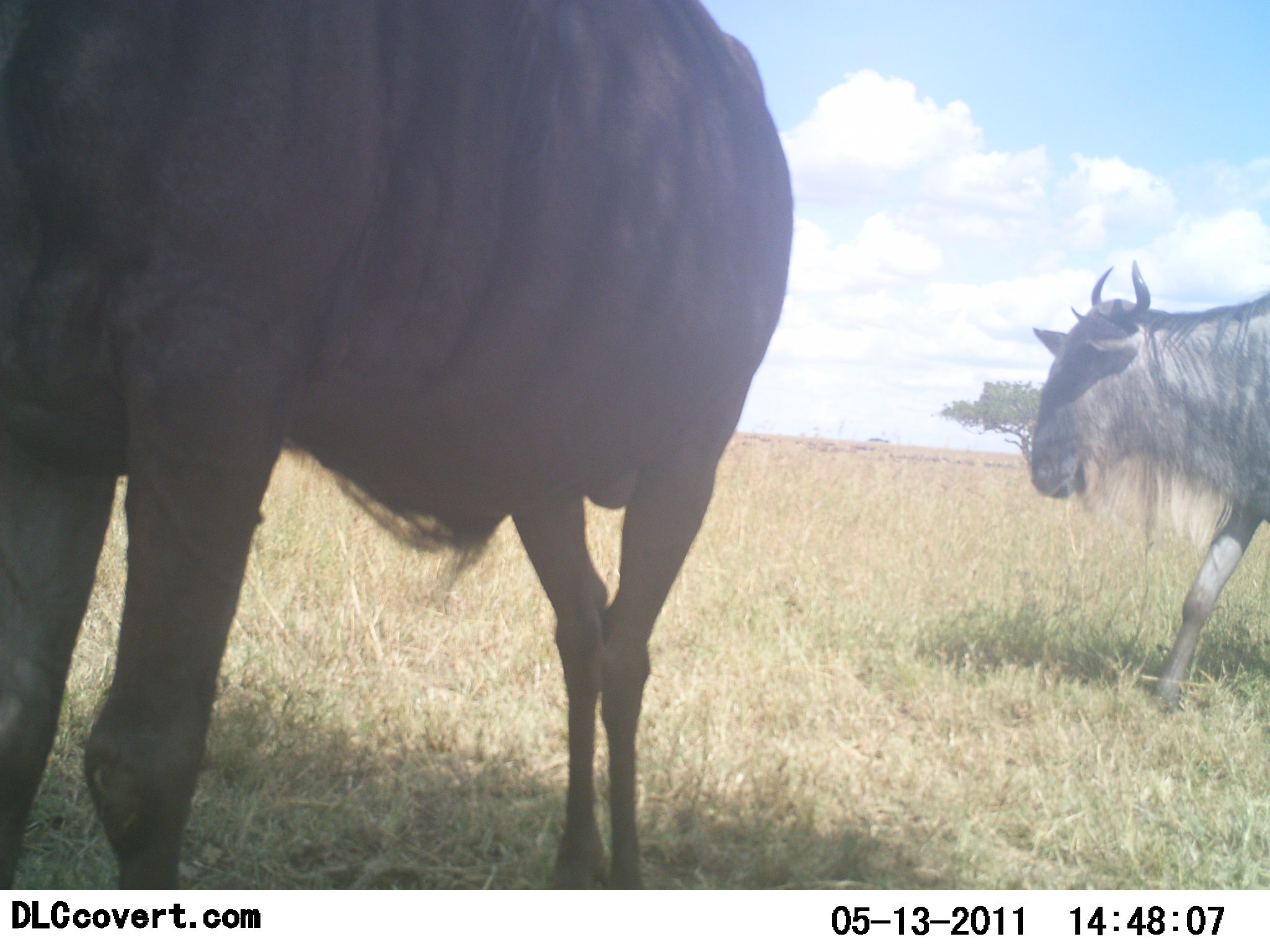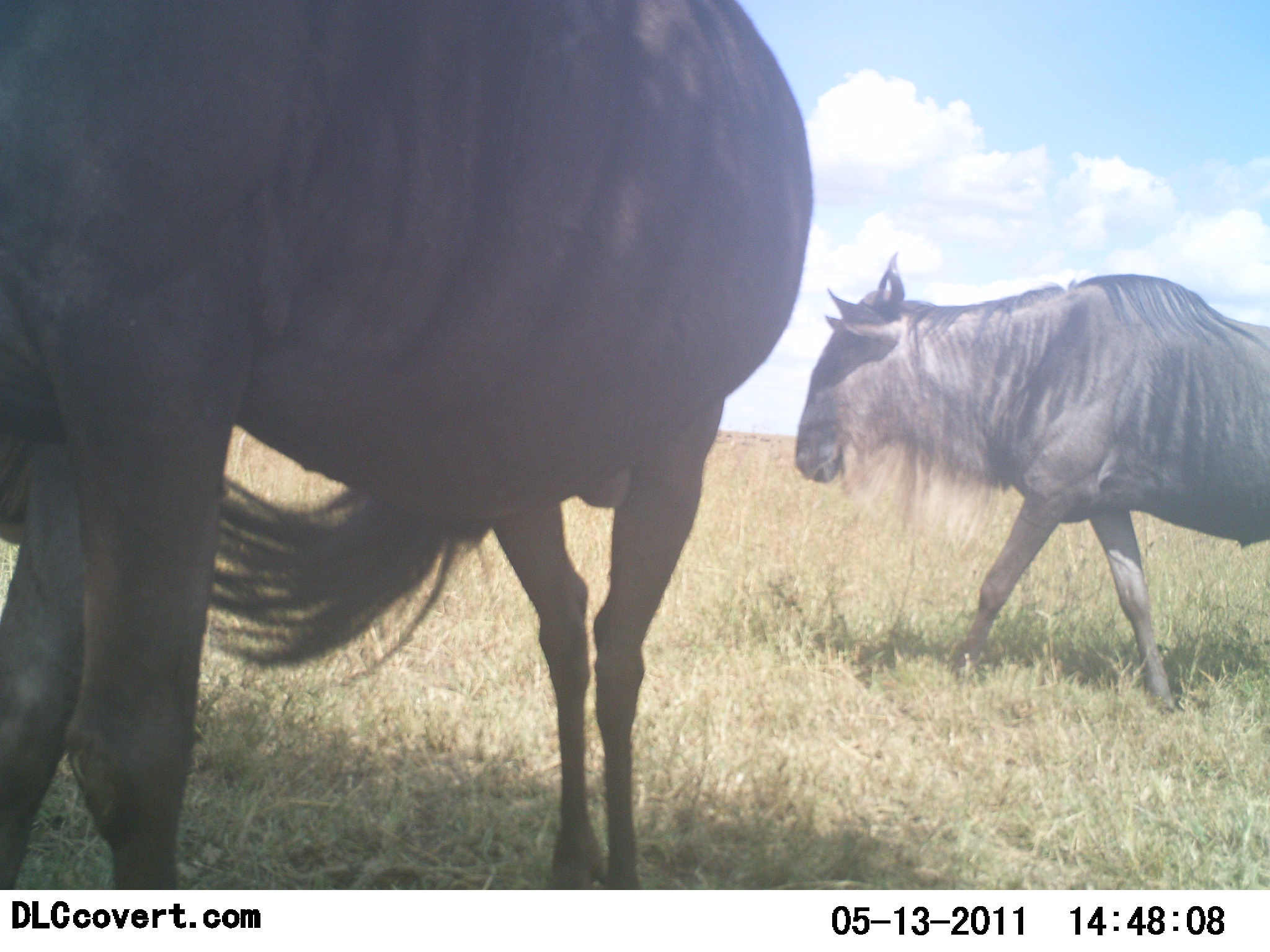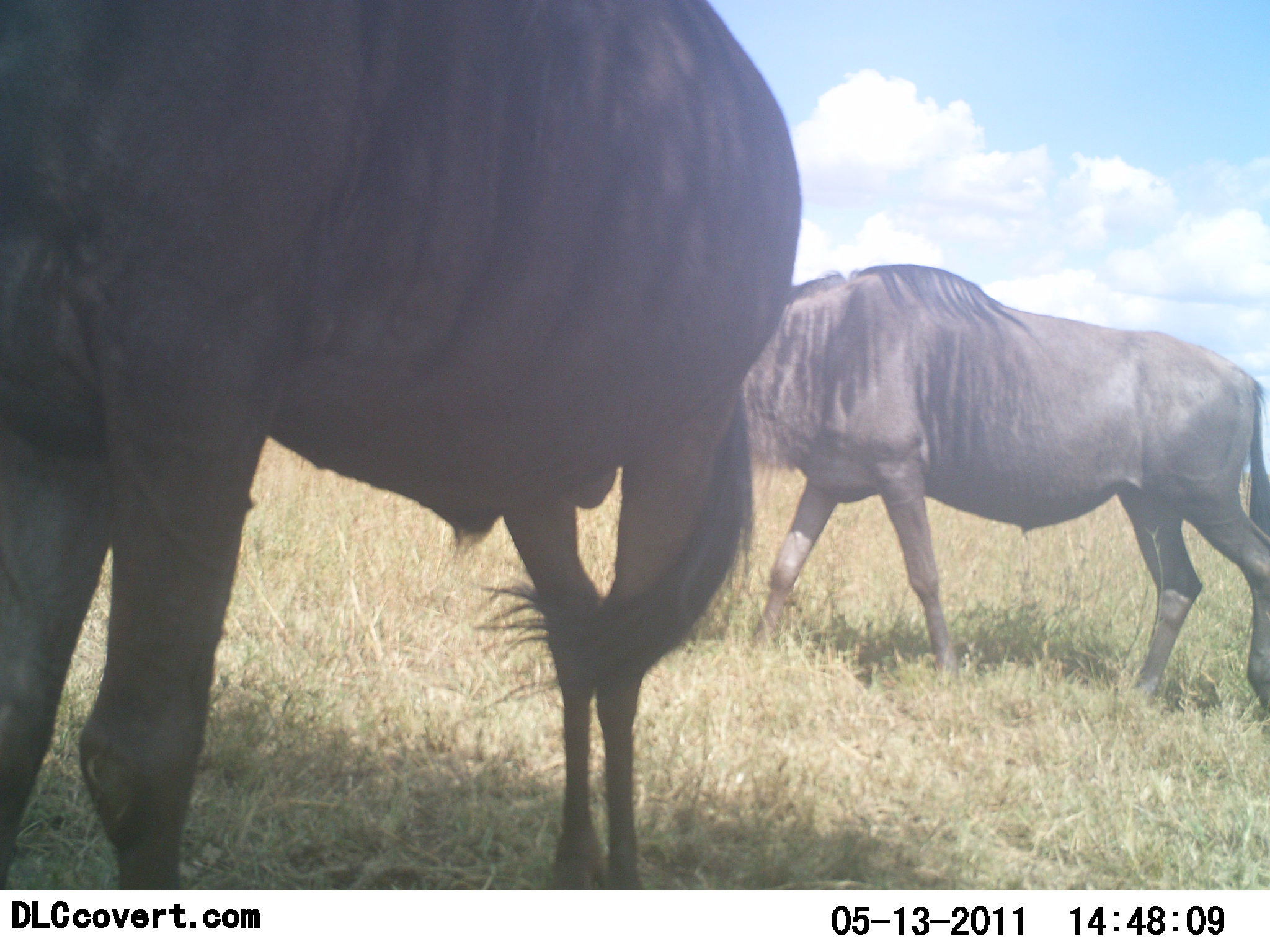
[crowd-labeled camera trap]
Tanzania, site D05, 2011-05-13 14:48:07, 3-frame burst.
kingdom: Animalia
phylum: Chordata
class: Mammalia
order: Artiodactyla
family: Bovidae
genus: Connochaetes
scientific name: Connochaetes taurinus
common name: blue wildebeest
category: wildebeest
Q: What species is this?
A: Wildebeest (blue wildebeest) (Connochaetes taurinus).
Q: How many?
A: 2.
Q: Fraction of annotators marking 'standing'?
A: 53%.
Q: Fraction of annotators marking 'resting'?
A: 0%.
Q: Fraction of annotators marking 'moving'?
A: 93%.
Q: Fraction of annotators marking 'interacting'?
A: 0%.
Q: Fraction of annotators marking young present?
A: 0%.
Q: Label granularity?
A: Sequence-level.